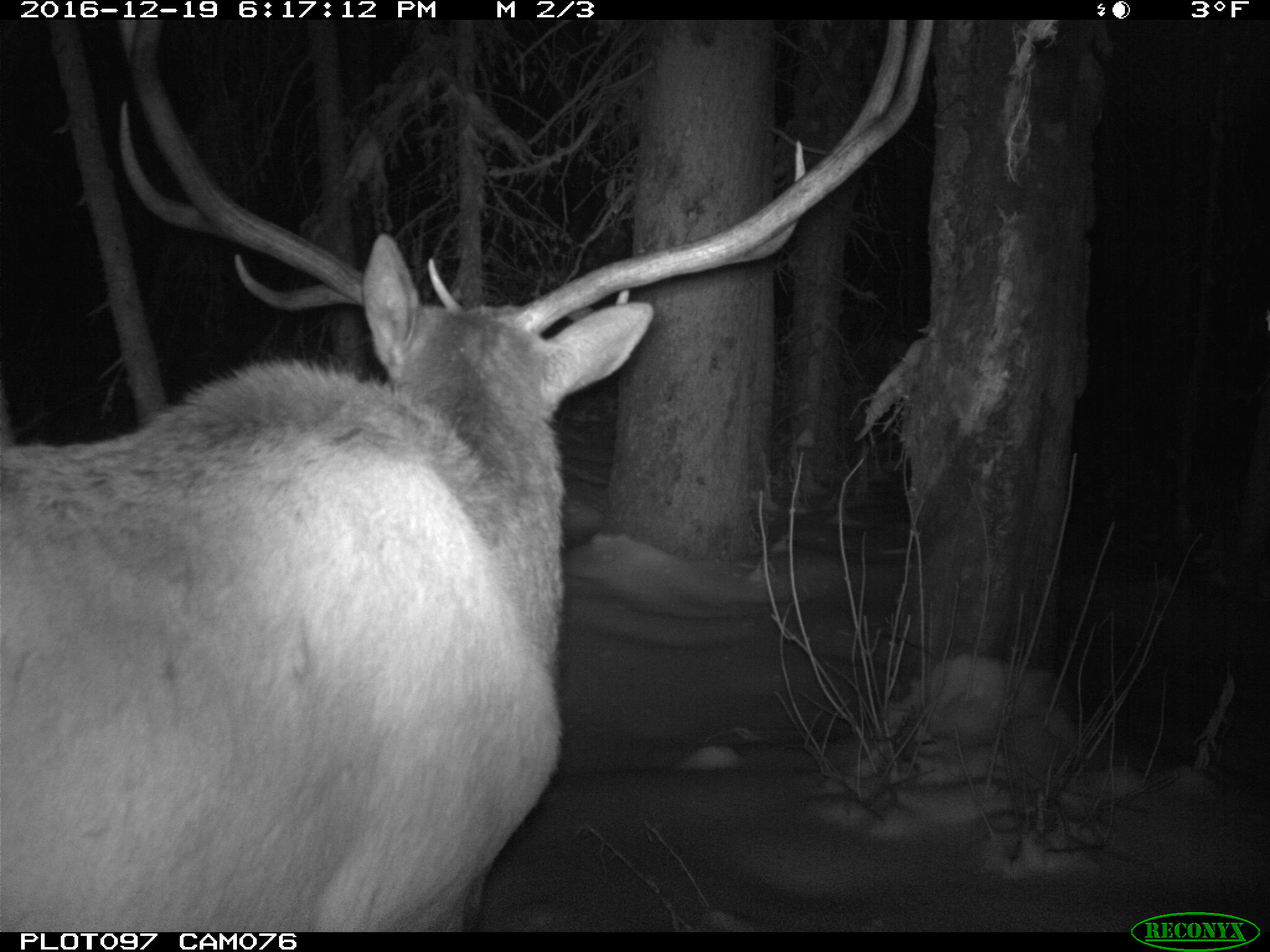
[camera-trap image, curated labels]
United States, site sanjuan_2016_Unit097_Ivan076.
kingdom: Animalia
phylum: Chordata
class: Mammalia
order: Artiodactyla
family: Cervidae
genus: Cervus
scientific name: Cervus elaphus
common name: red deer